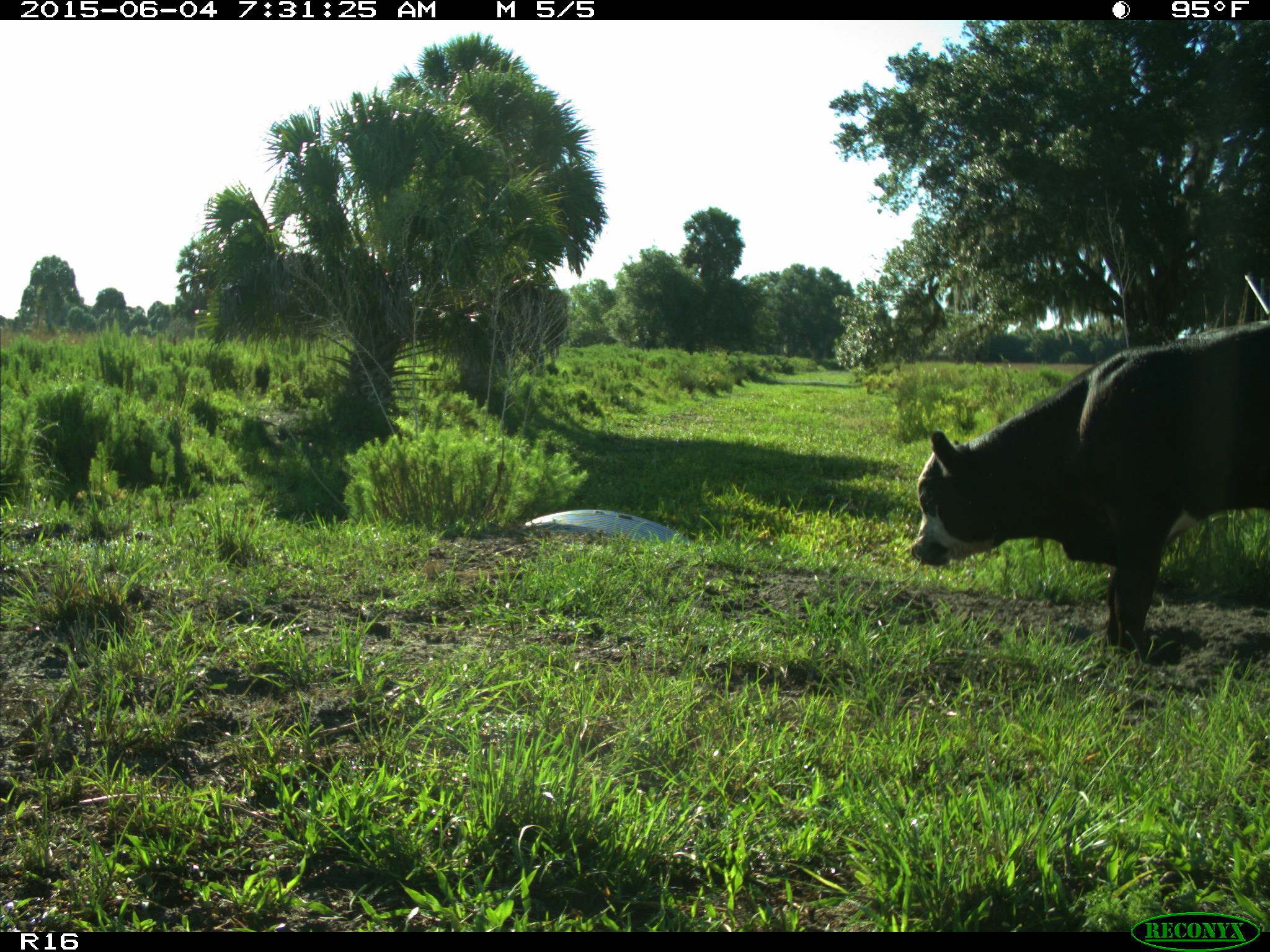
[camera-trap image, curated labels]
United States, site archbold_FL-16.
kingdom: Animalia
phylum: Chordata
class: Mammalia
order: Artiodactyla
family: Bovidae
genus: Bos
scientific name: Bos taurus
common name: domestic cow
Bos taurus (domestic cow).